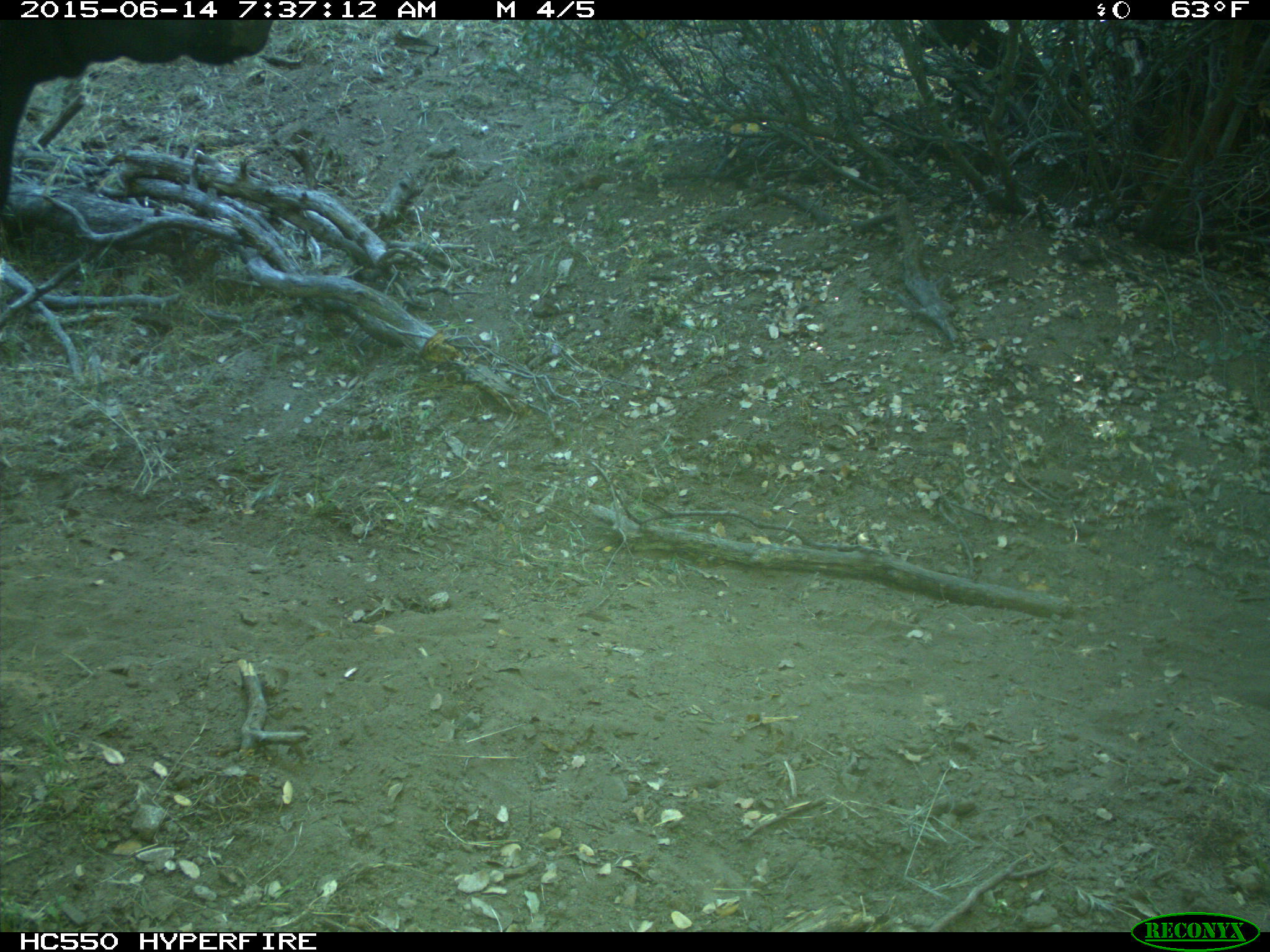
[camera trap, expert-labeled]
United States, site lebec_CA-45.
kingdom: Animalia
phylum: Chordata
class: Mammalia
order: Artiodactyla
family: Bovidae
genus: Bos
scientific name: Bos taurus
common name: domestic cow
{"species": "Bos taurus (domestic cow)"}